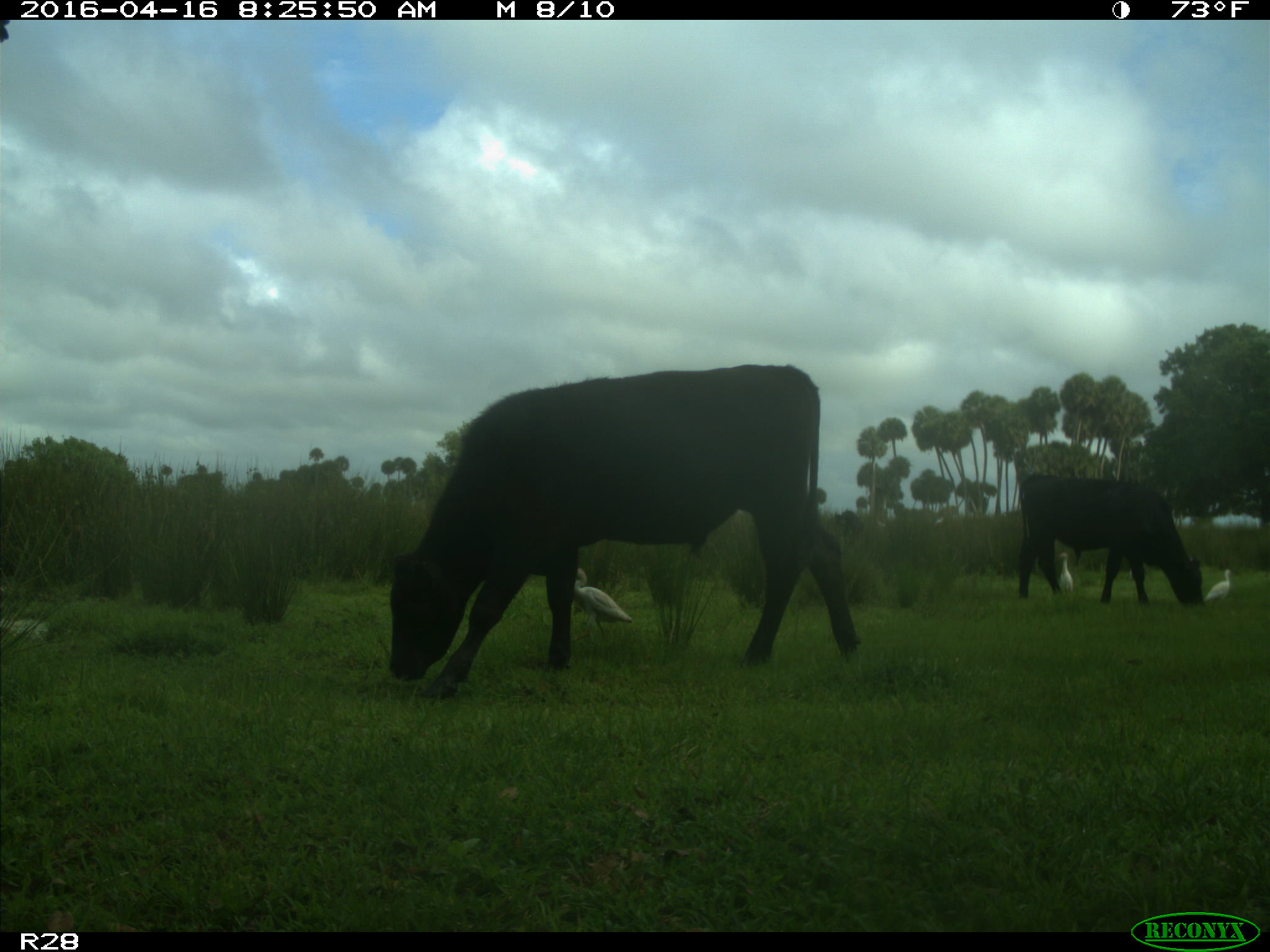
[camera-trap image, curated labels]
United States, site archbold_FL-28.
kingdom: Animalia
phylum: Chordata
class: Mammalia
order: Artiodactyla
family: Bovidae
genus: Bos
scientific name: Bos taurus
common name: domestic cow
Bos taurus (domestic cow).